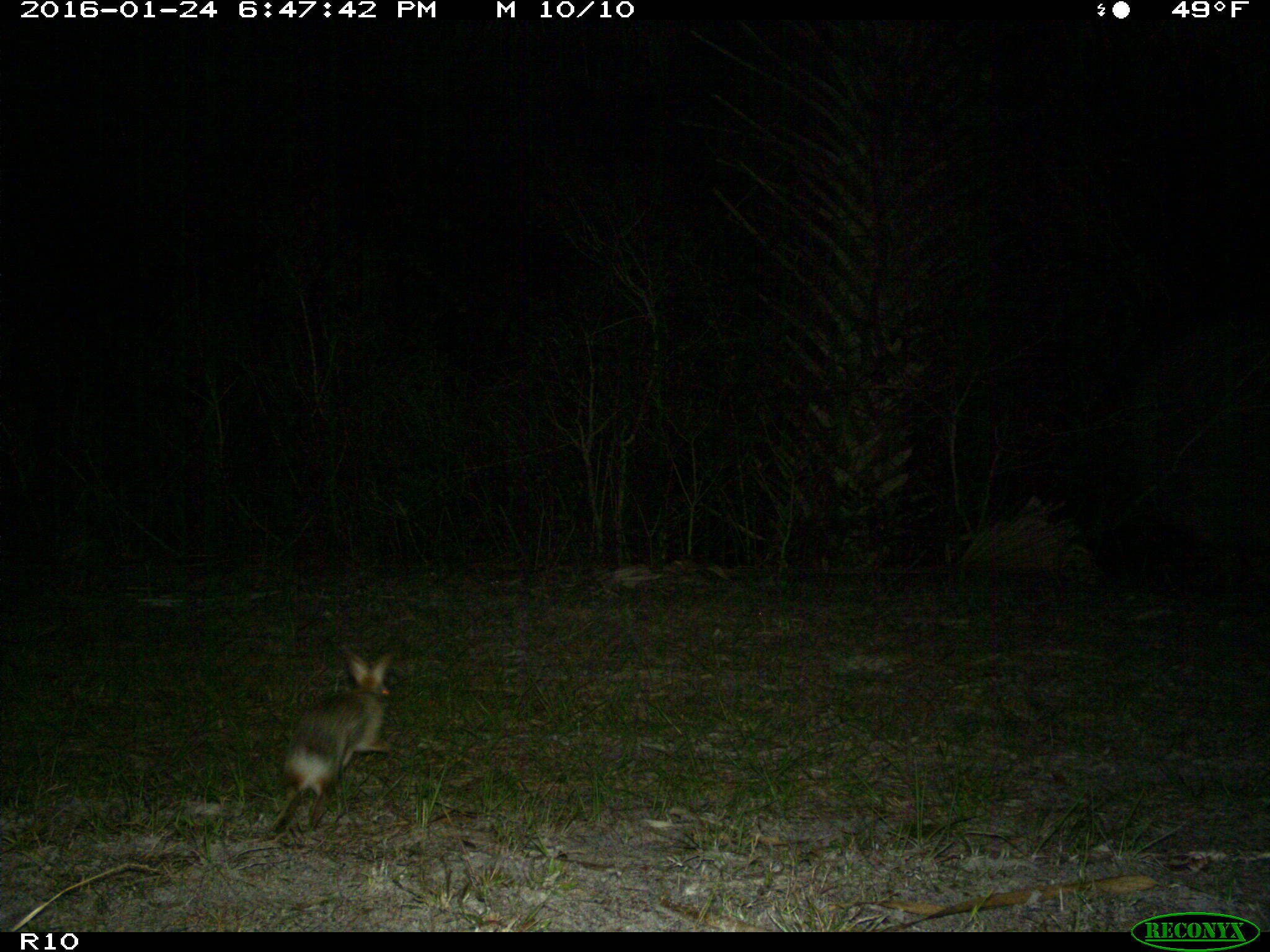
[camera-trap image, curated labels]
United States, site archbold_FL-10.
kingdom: Animalia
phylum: Chordata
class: Mammalia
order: Lagomorpha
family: Leporidae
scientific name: Leporidae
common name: rabbits and hares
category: unidentified rabbit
Unidentified rabbit (rabbits and hares) (Leporidae).